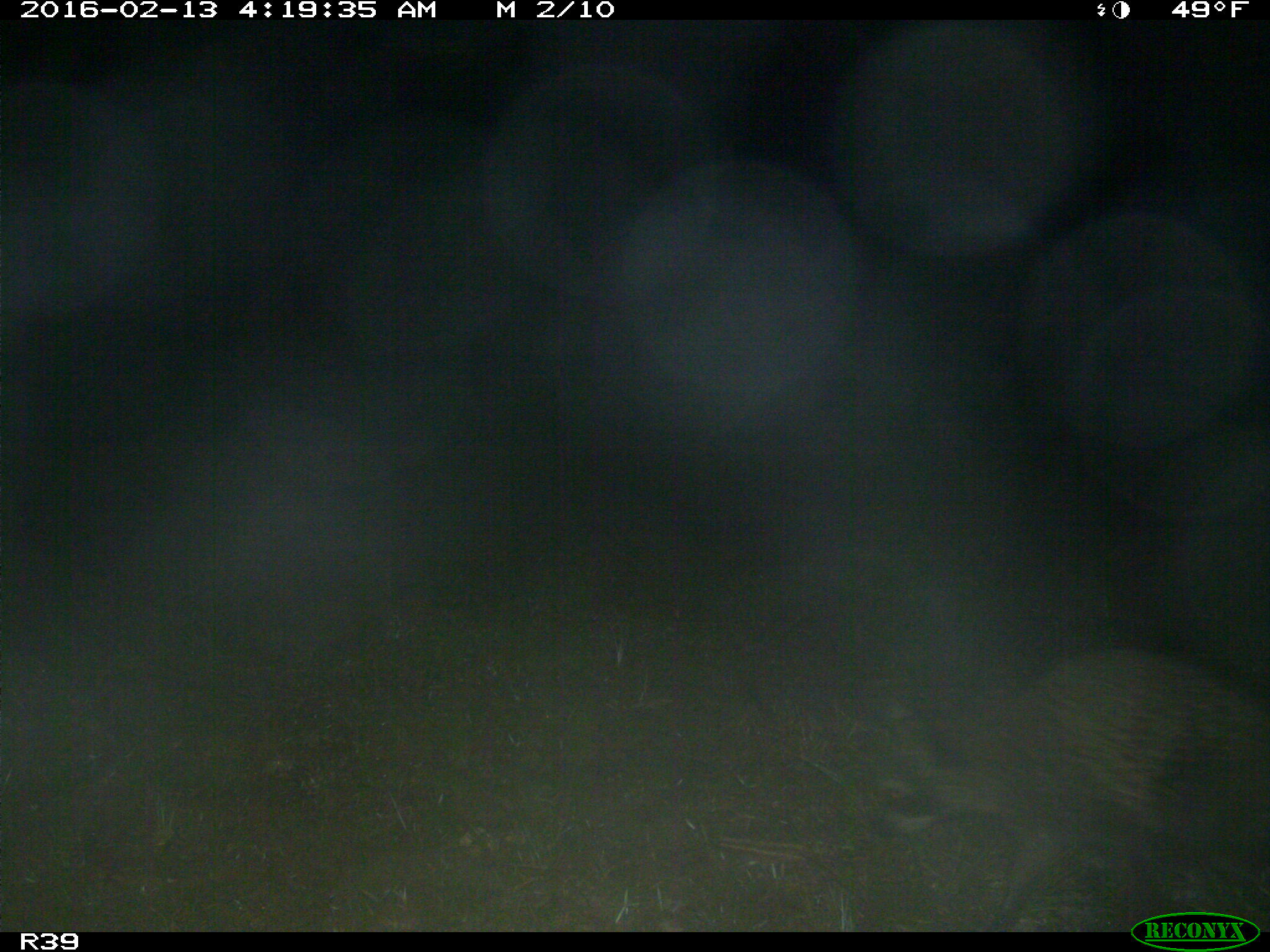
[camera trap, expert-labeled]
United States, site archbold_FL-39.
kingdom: Animalia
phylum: Chordata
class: Mammalia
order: Carnivora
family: Procyonidae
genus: Procyon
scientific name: Procyon lotor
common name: common raccoon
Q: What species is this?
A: Procyon lotor (common raccoon).